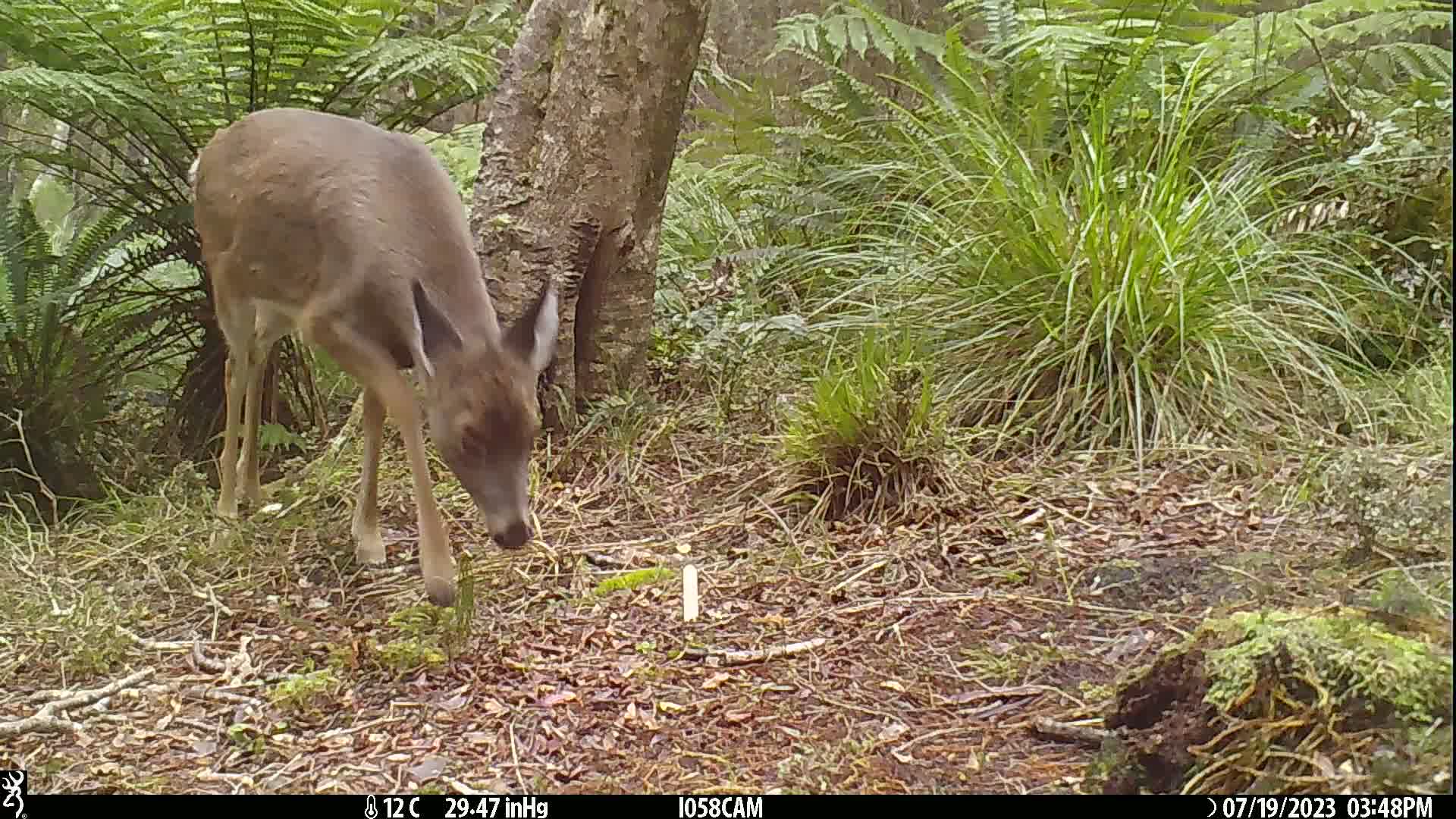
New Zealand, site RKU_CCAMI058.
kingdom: Animalia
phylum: Chordata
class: Mammalia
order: Artiodactyla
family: Cervidae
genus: Odocoileus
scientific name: Odocoileus virginianus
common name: white-tailed deer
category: white tailed deer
White tailed deer (white-tailed deer) (Odocoileus virginianus).